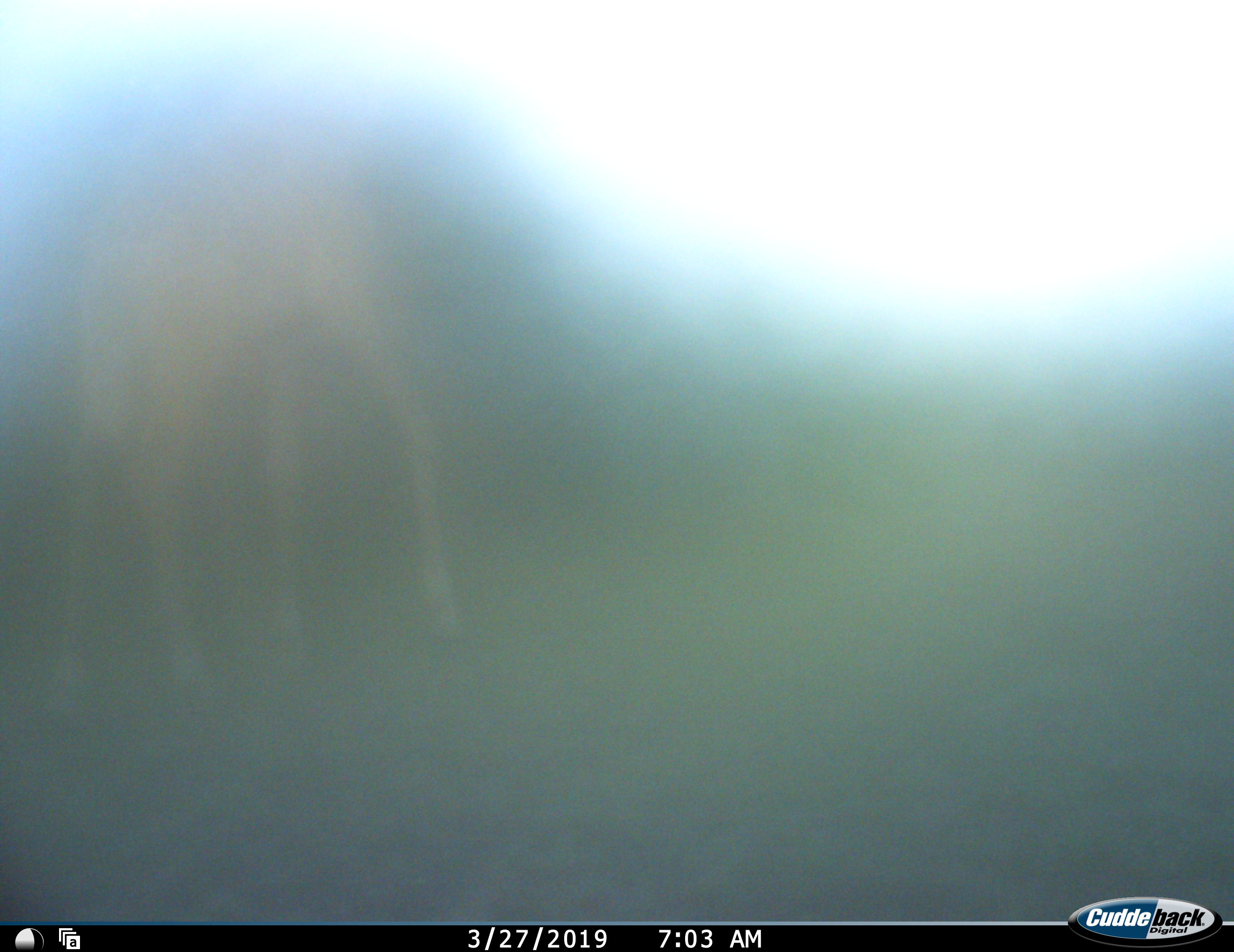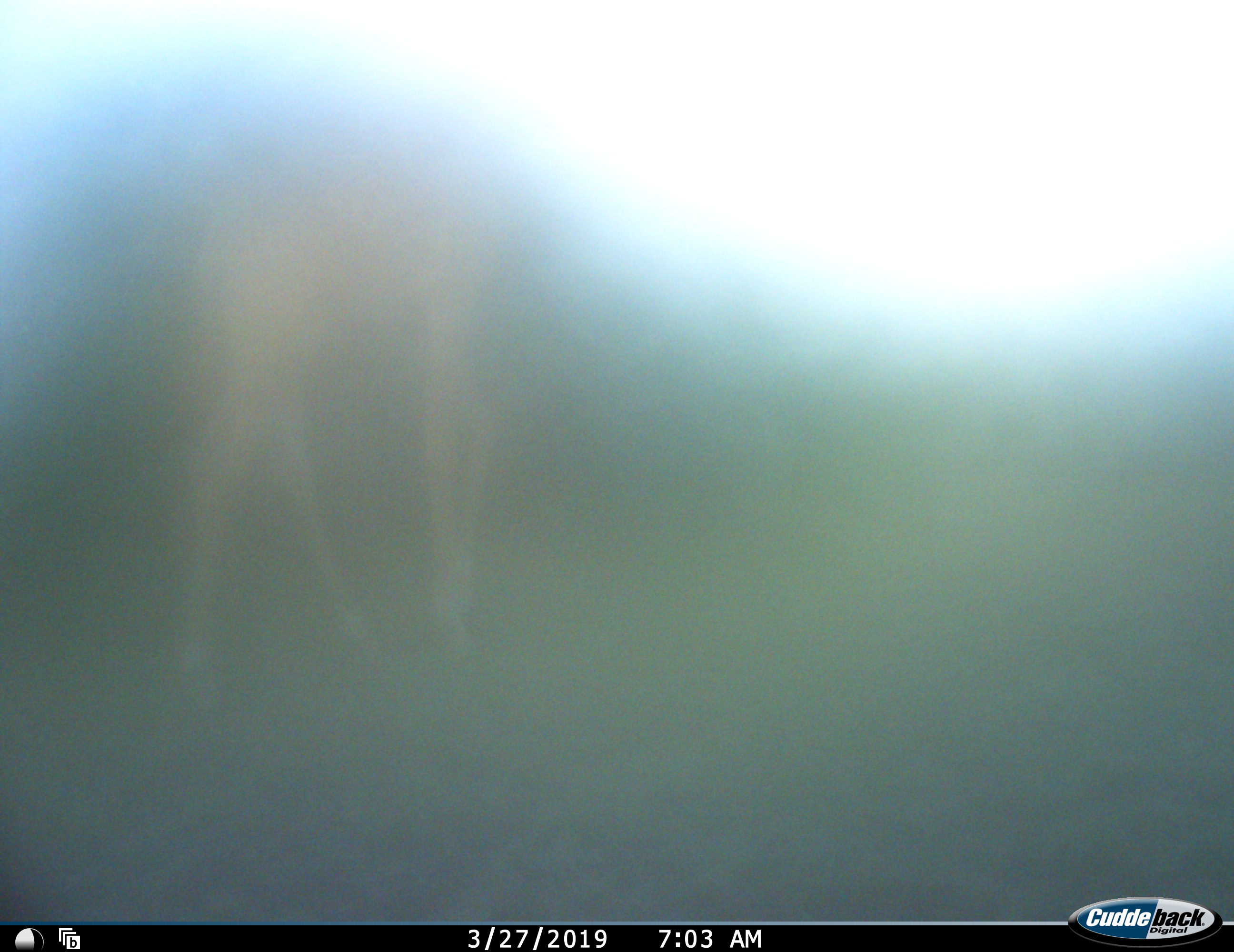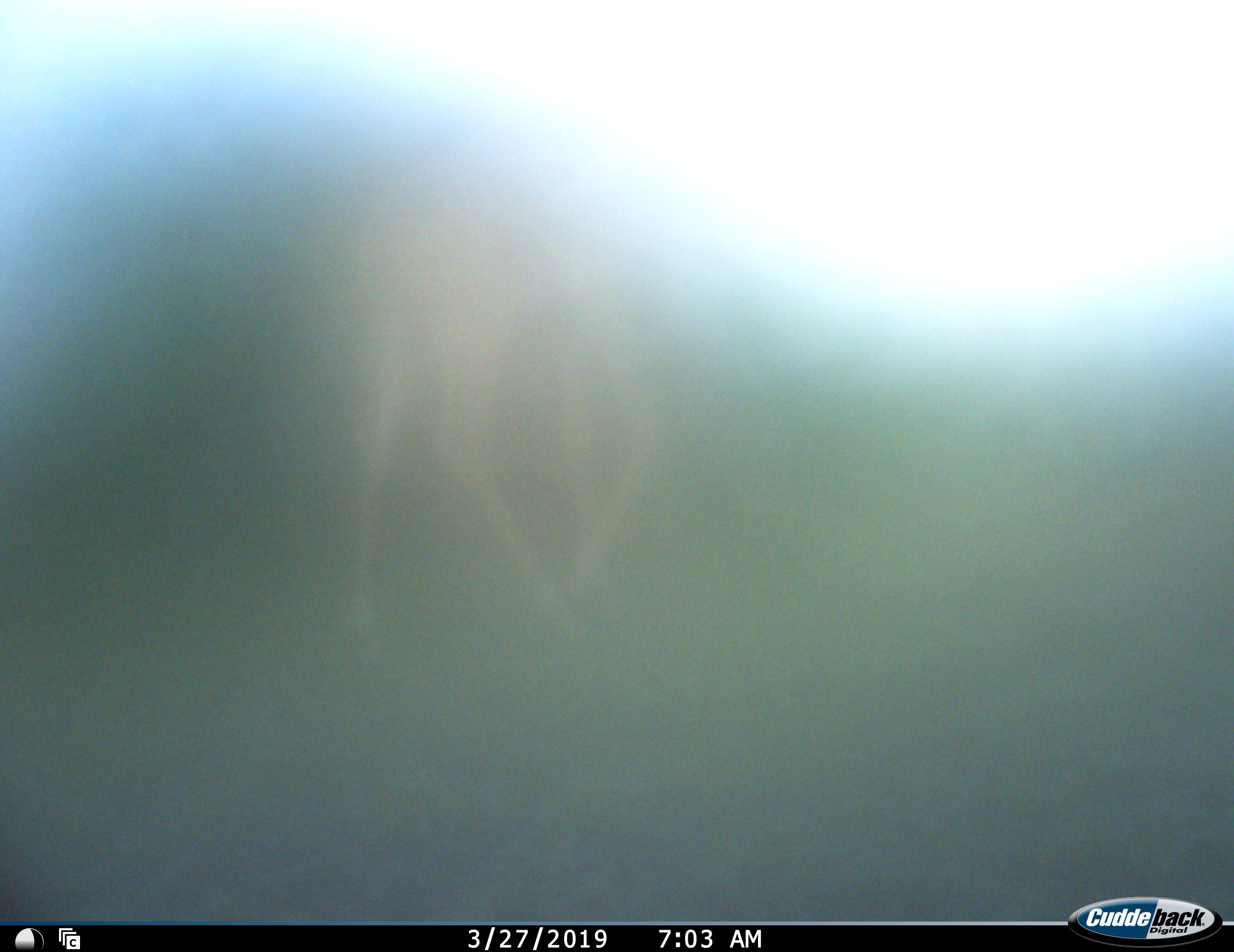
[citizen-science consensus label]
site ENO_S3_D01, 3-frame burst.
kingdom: Animalia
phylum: Chordata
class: Mammalia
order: Artiodactyla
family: Giraffidae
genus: Giraffa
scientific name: Giraffa camelopardalis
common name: giraffe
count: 1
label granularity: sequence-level